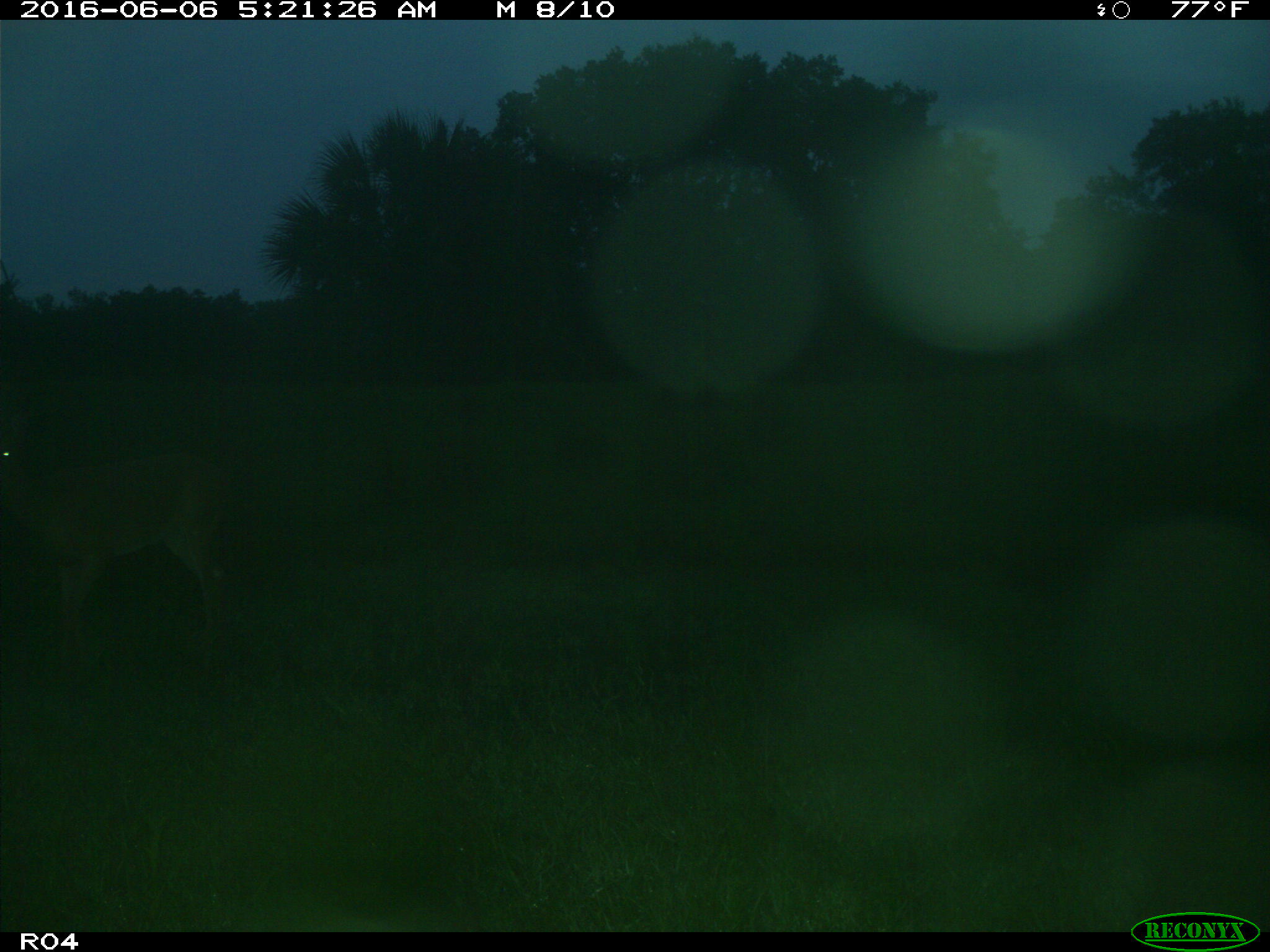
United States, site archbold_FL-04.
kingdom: Animalia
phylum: Chordata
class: Mammalia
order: Artiodactyla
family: Cervidae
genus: Odocoileus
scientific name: Odocoileus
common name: deer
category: unidentified deer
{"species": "unidentified deer (deer) (Odocoileus)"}